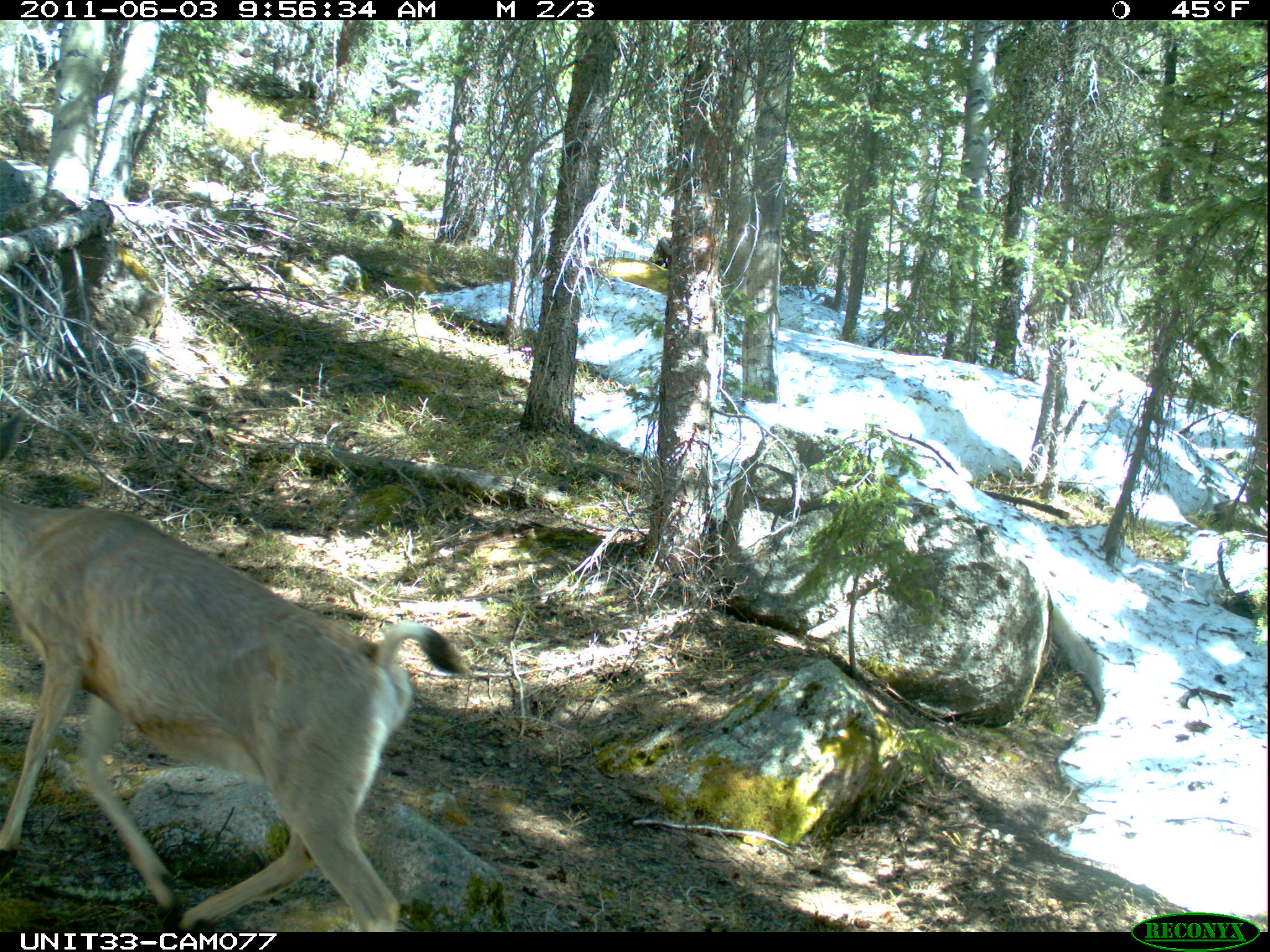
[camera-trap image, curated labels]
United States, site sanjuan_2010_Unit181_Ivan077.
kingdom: Animalia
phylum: Chordata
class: Mammalia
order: Artiodactyla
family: Cervidae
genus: Odocoileus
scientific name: Odocoileus hemionus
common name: mule deer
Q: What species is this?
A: Odocoileus hemionus (mule deer).